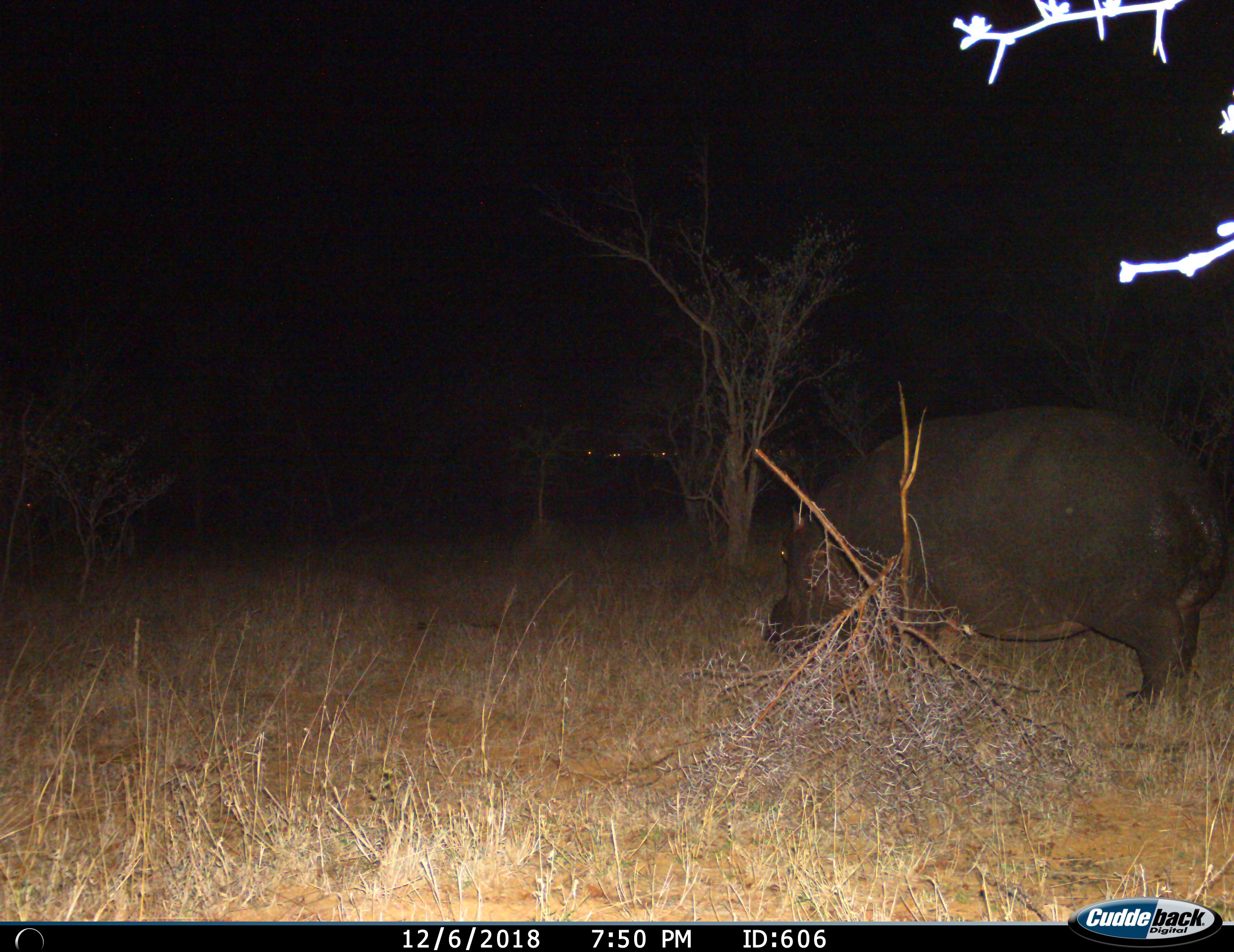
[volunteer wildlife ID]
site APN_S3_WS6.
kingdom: Animalia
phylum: Chordata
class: Mammalia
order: Artiodactyla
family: Hippopotamidae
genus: Hippopotamus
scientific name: Hippopotamus amphibius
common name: hippopotamus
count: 1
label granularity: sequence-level